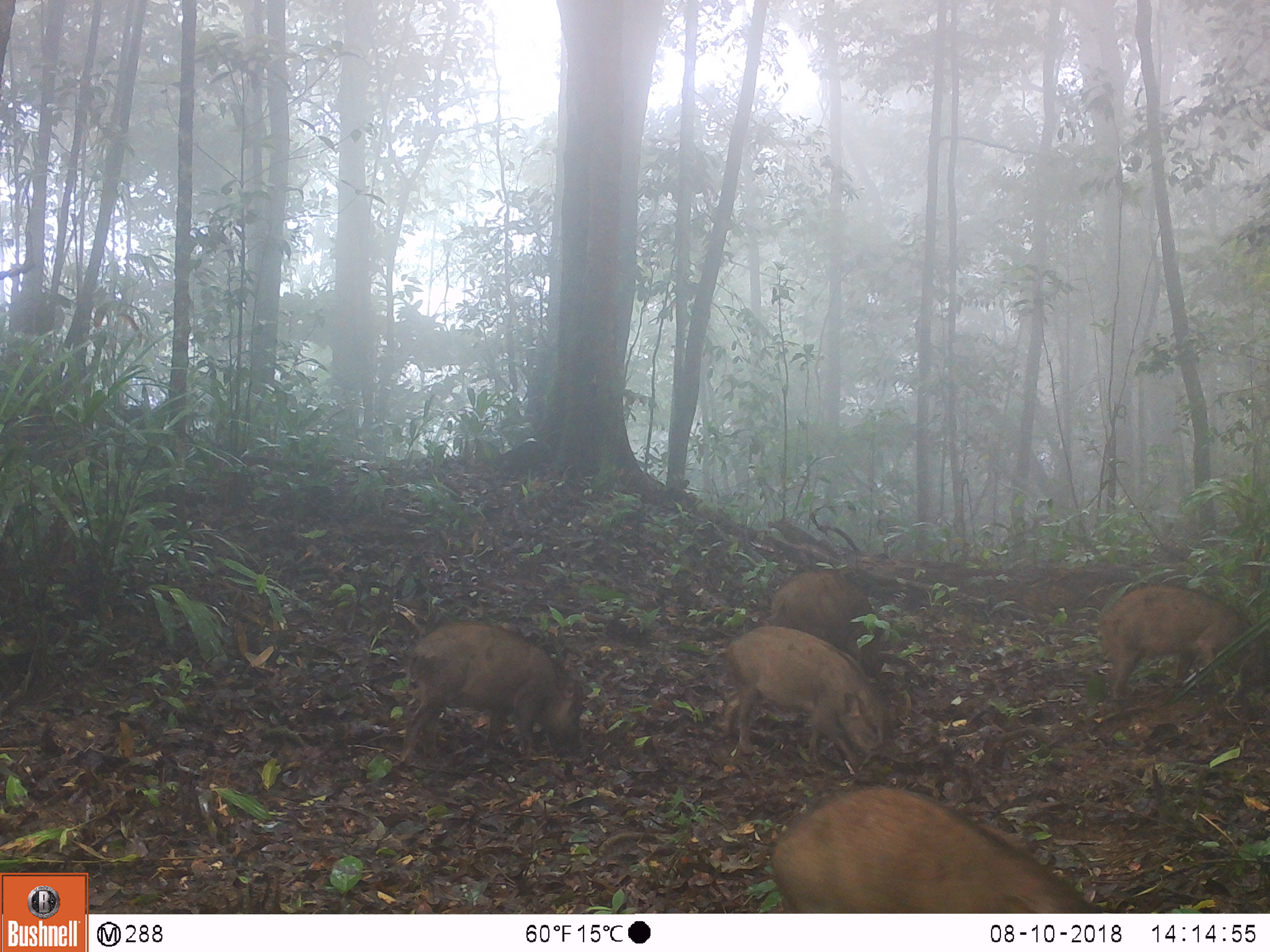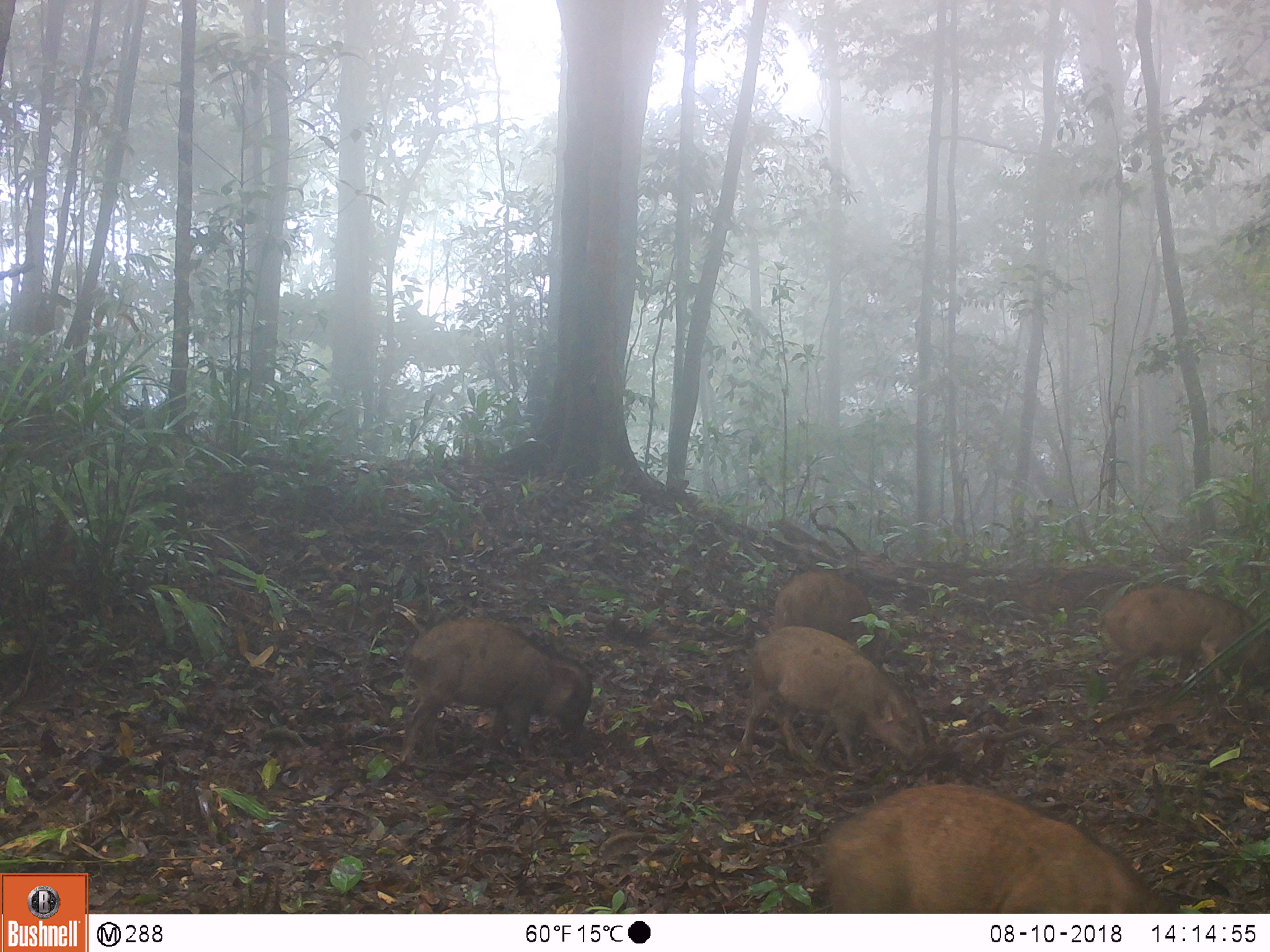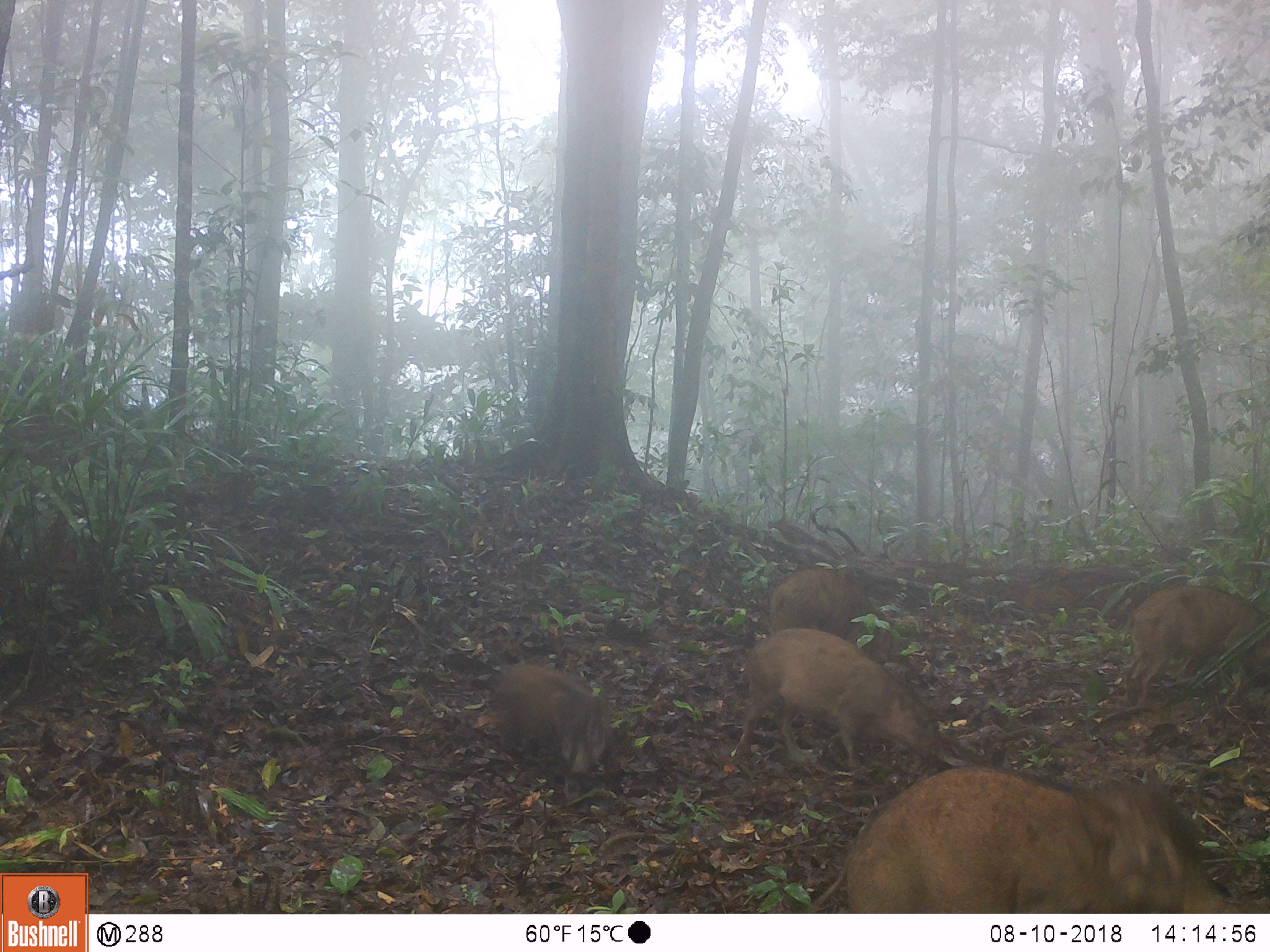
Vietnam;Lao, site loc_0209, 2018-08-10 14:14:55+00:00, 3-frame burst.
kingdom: Animalia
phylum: Chordata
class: Mammalia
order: Artiodactyla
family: Suidae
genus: Sus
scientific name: Sus scrofa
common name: eurasian wild pig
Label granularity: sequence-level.